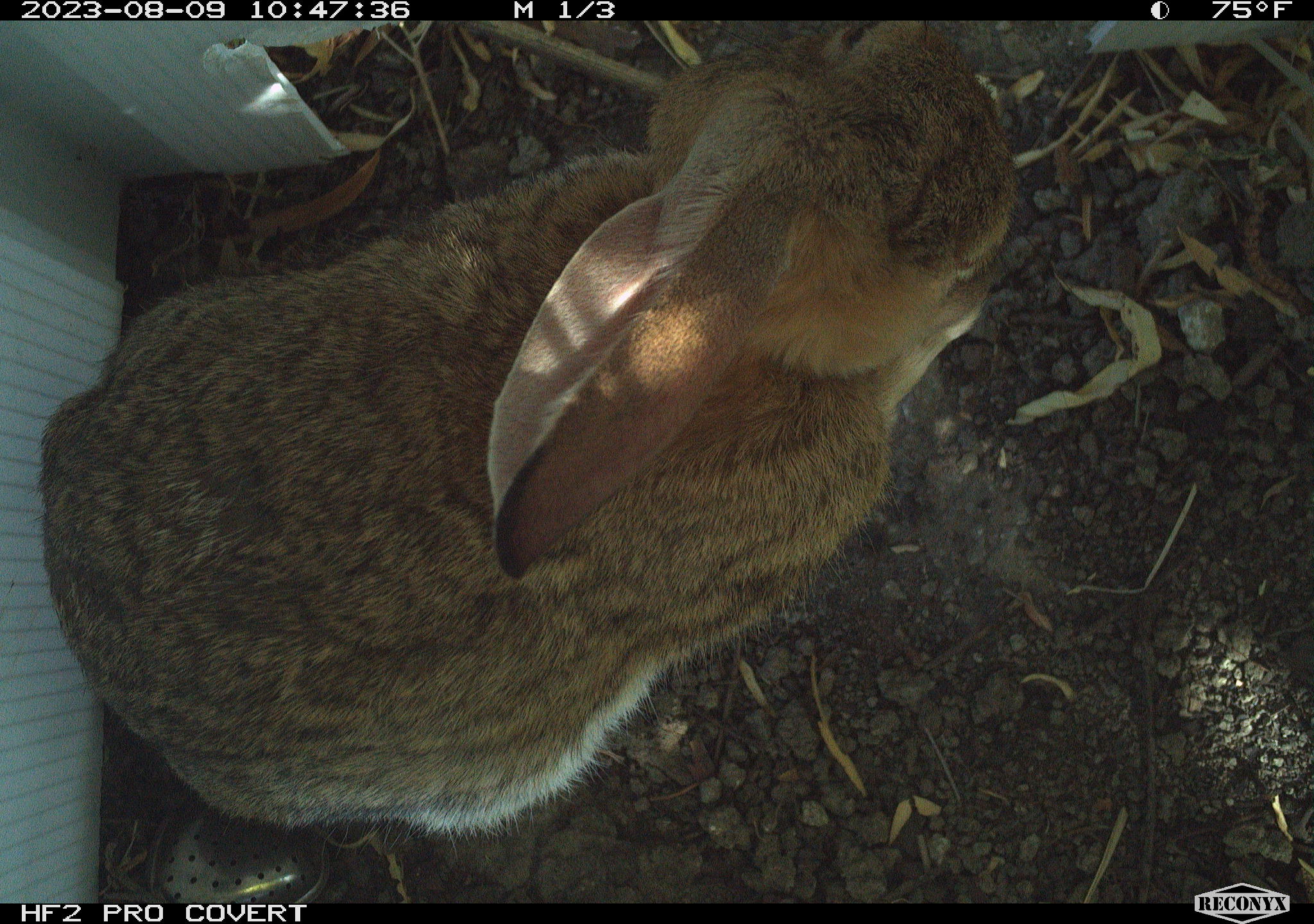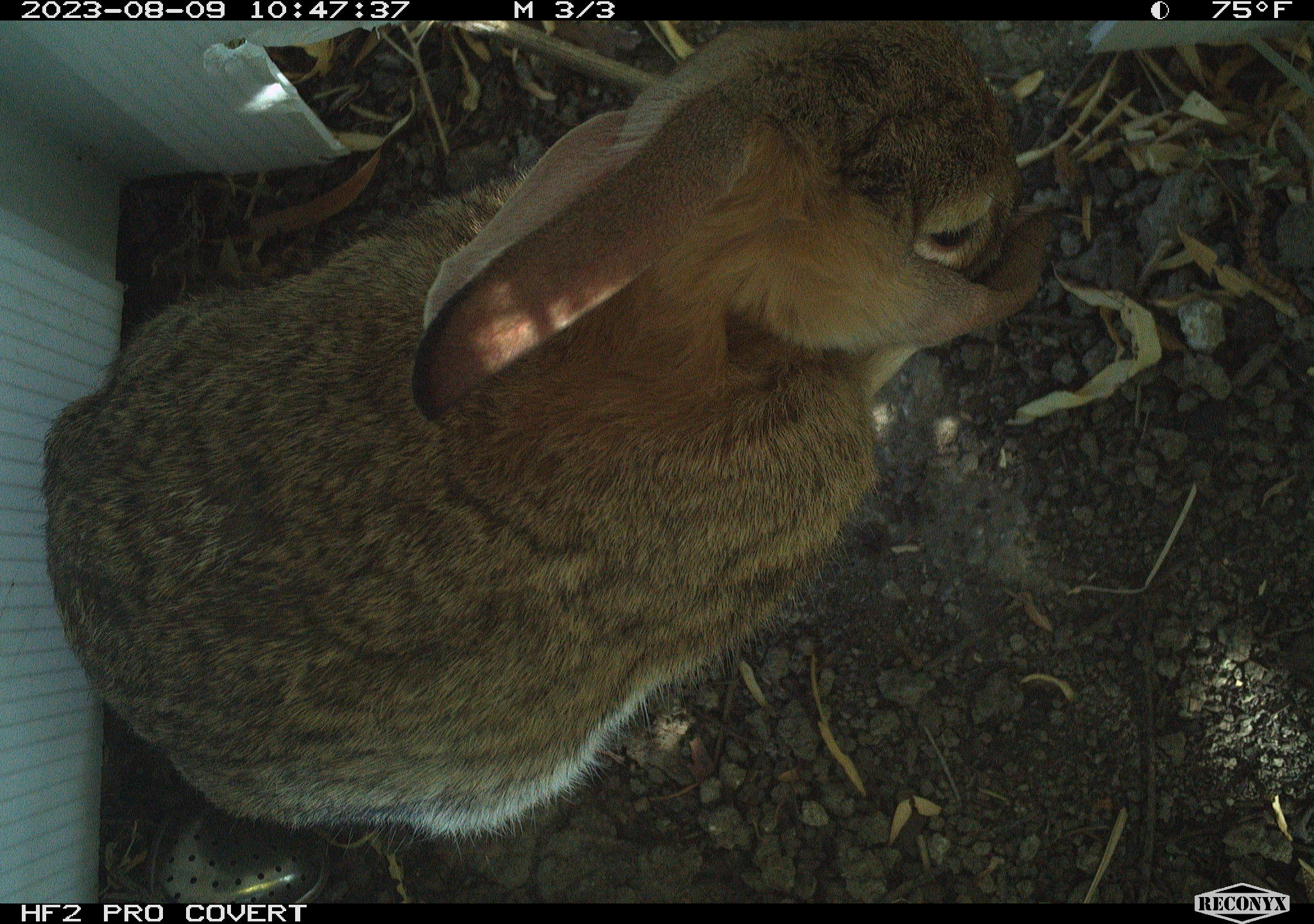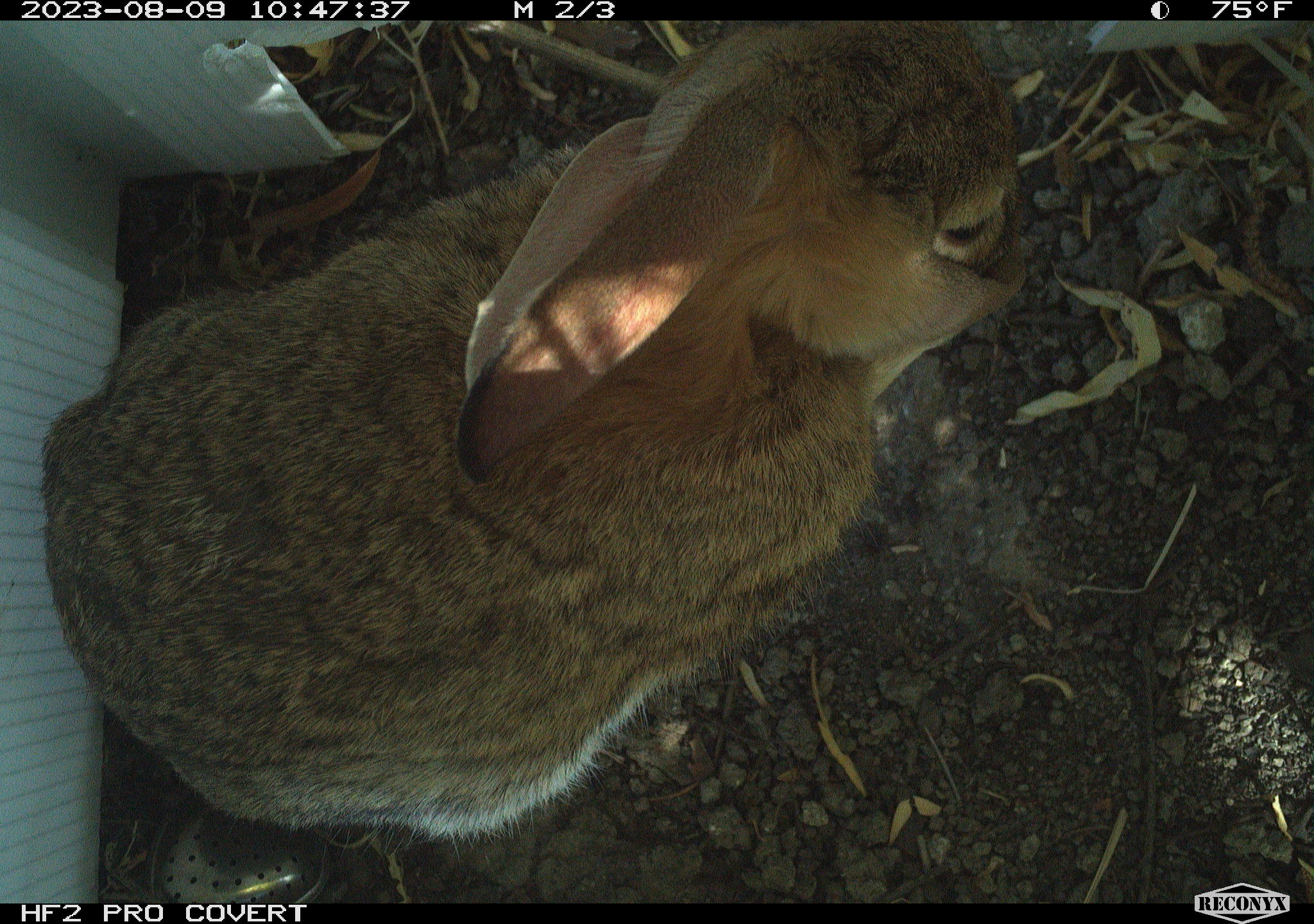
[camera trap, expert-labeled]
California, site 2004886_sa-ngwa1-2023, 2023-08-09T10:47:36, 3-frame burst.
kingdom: Animalia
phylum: Chordata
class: Mammalia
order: Lagomorpha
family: Leporidae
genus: Sylvilagus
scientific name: Sylvilagus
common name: cottontail rabbits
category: sylvilagus species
Sylvilagus species (cottontail rabbits) (Sylvilagus).